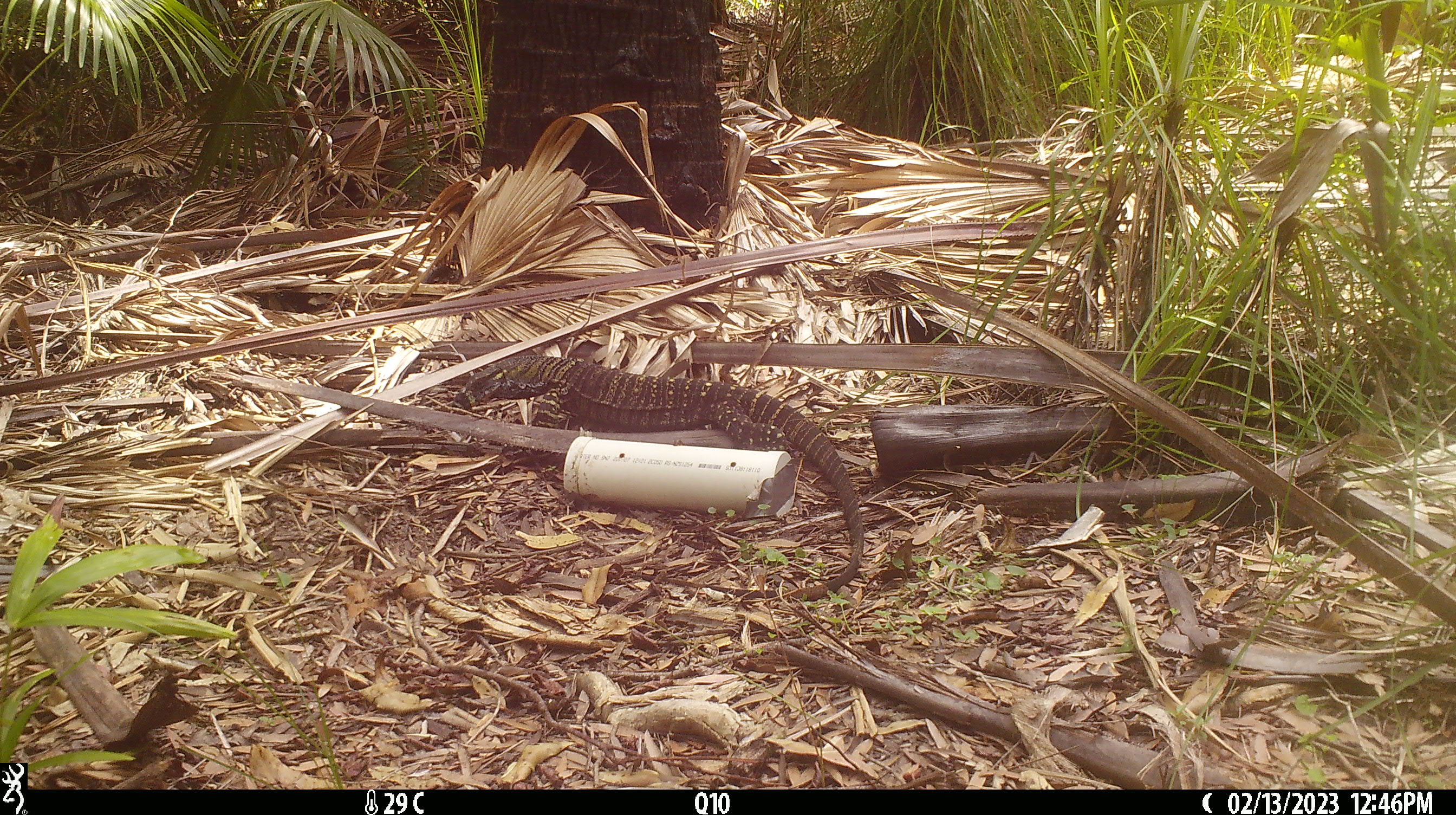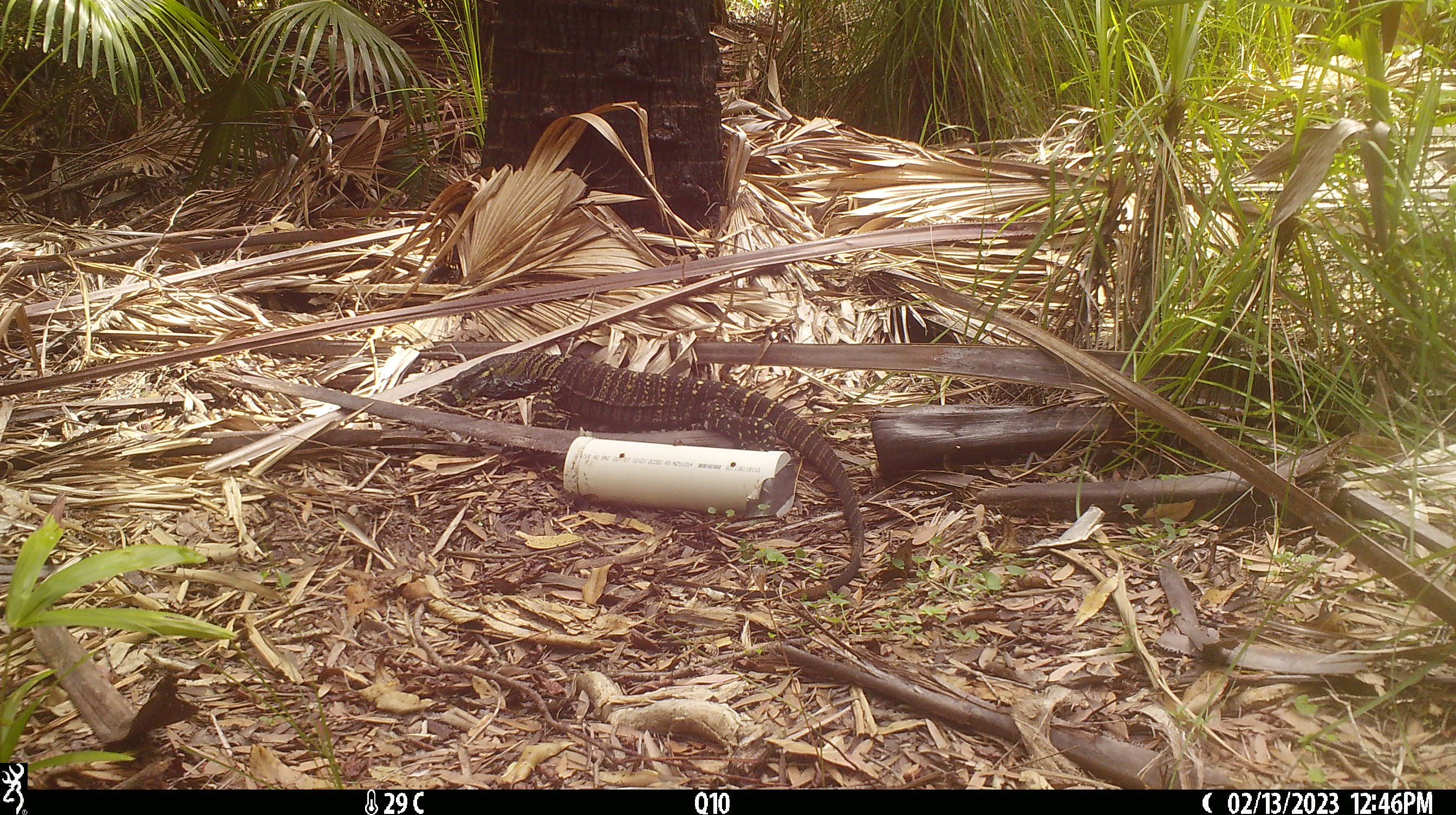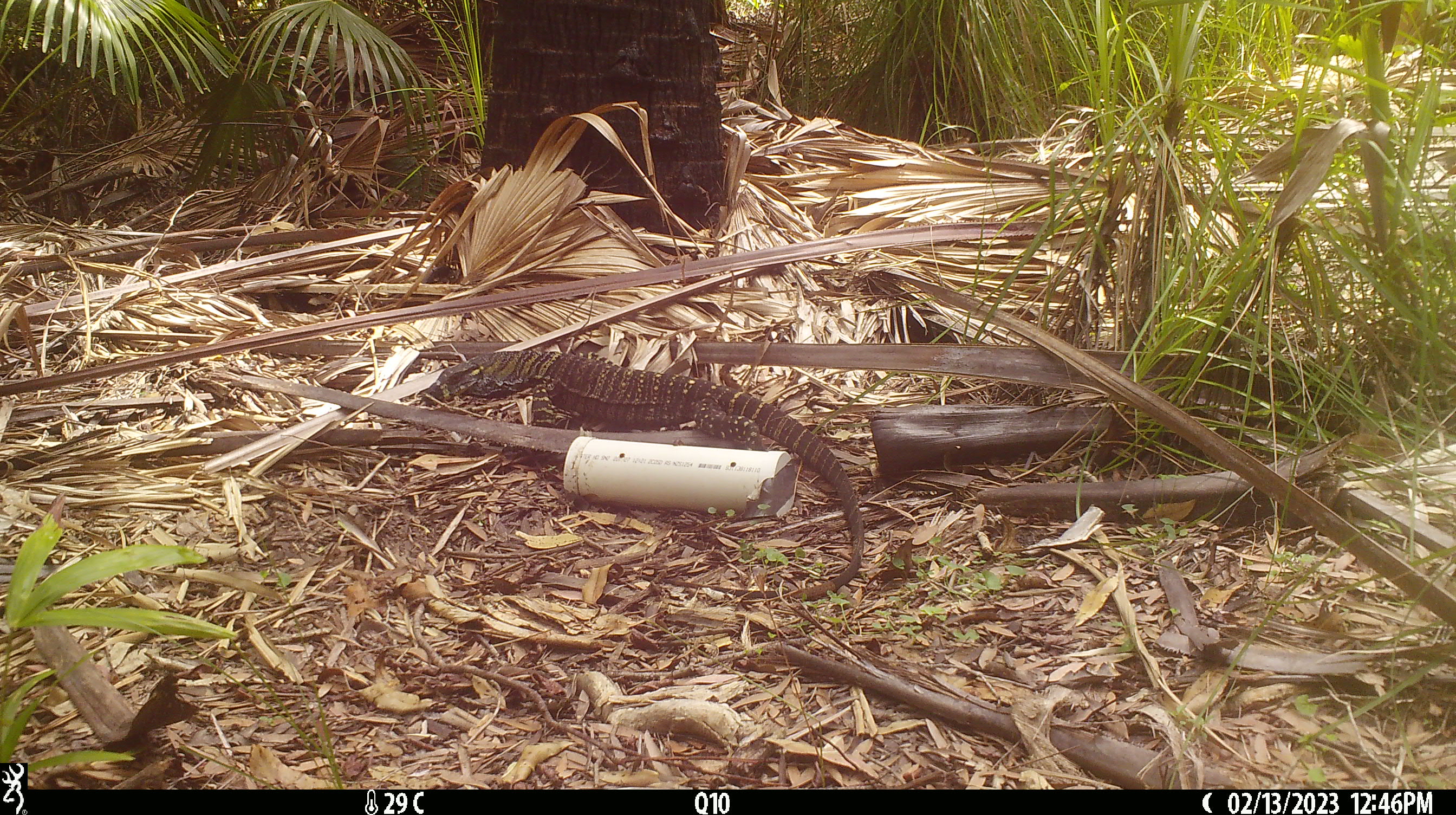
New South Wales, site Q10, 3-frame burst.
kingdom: Animalia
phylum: Chordata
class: Reptilia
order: Squamata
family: Varanidae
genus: Varanus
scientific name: Varanus varius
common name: lace monitor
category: goanna